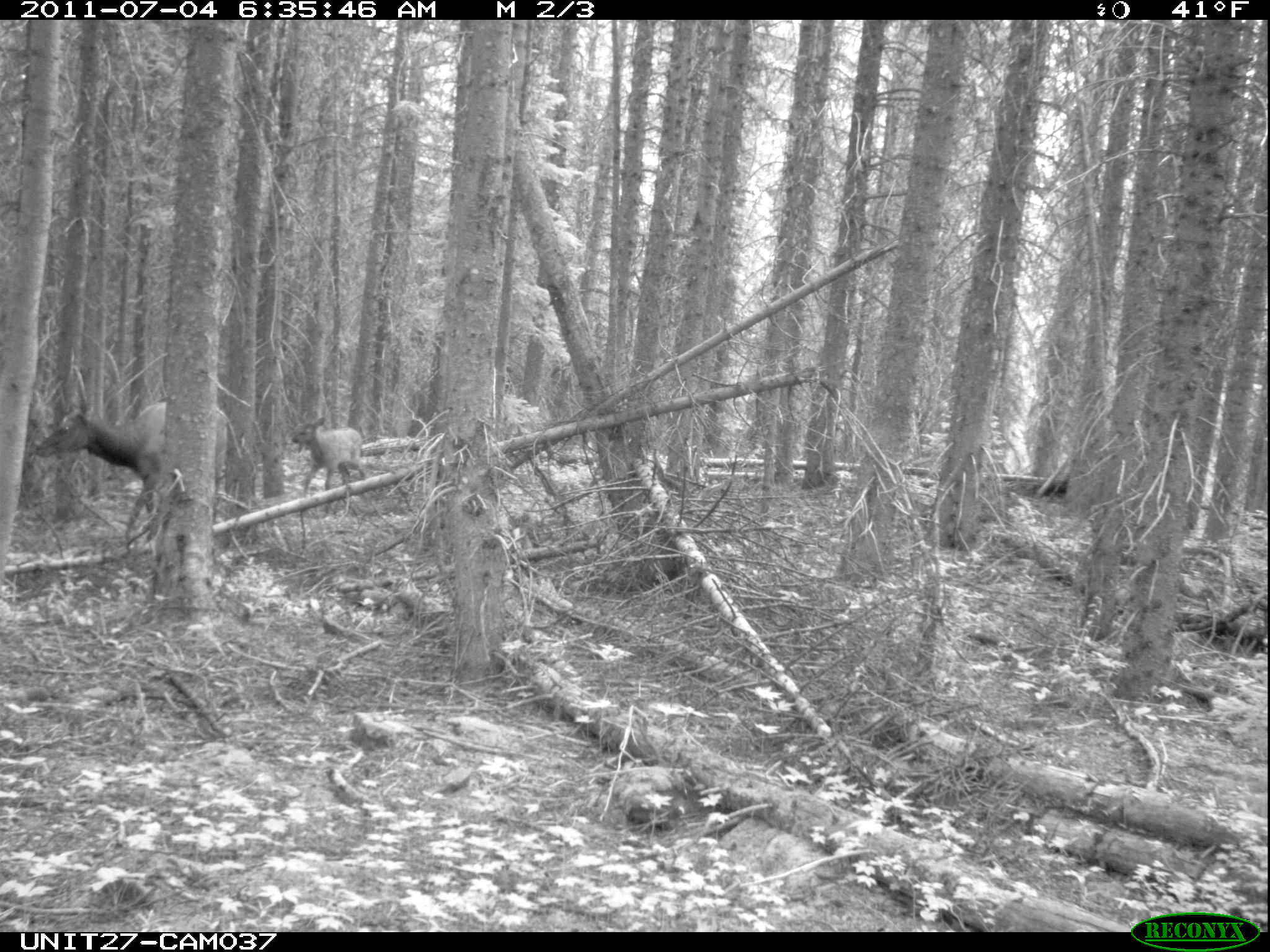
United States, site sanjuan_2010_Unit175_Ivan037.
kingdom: Animalia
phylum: Chordata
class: Mammalia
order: Artiodactyla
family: Cervidae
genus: Cervus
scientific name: Cervus elaphus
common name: red deer